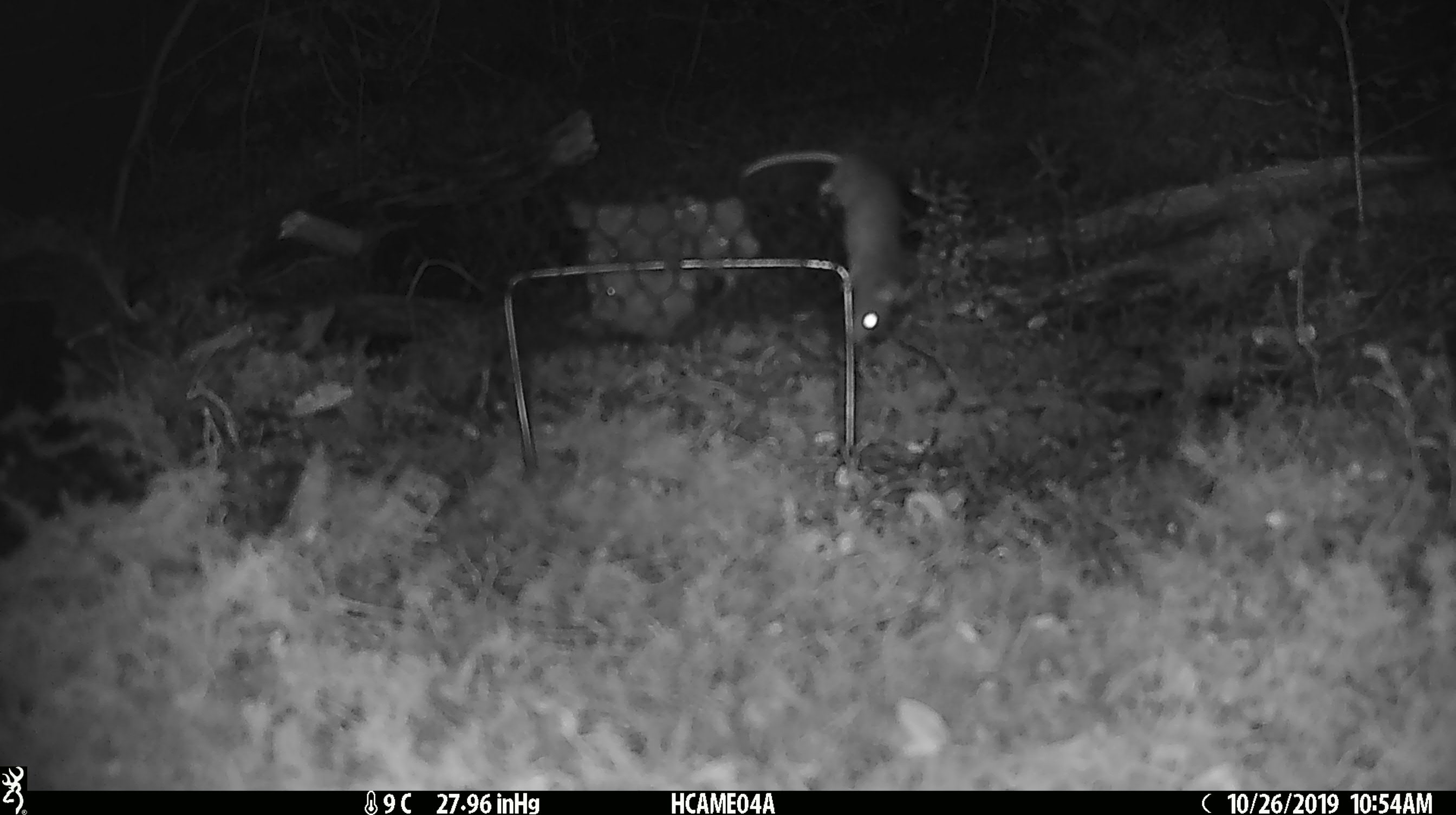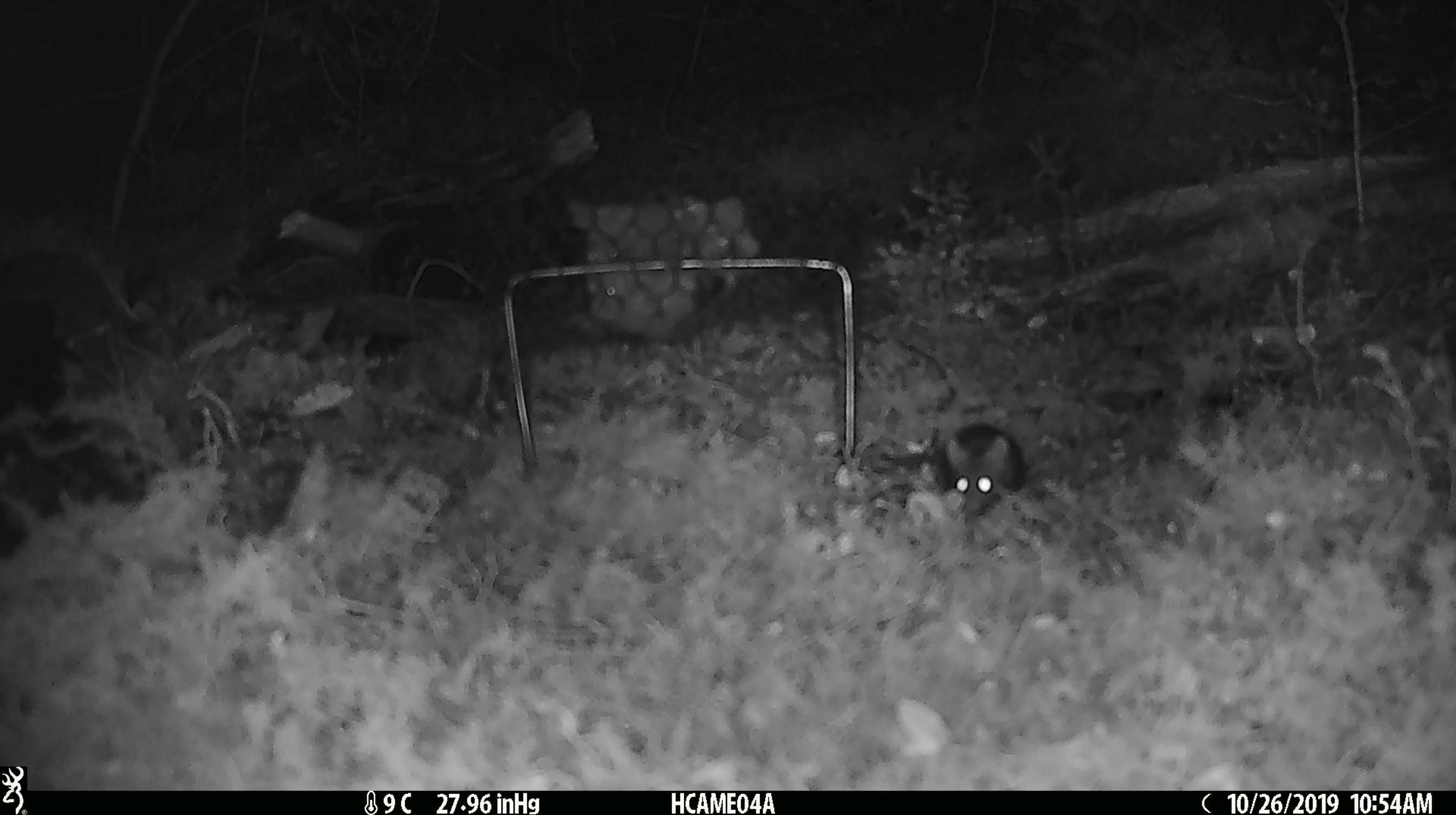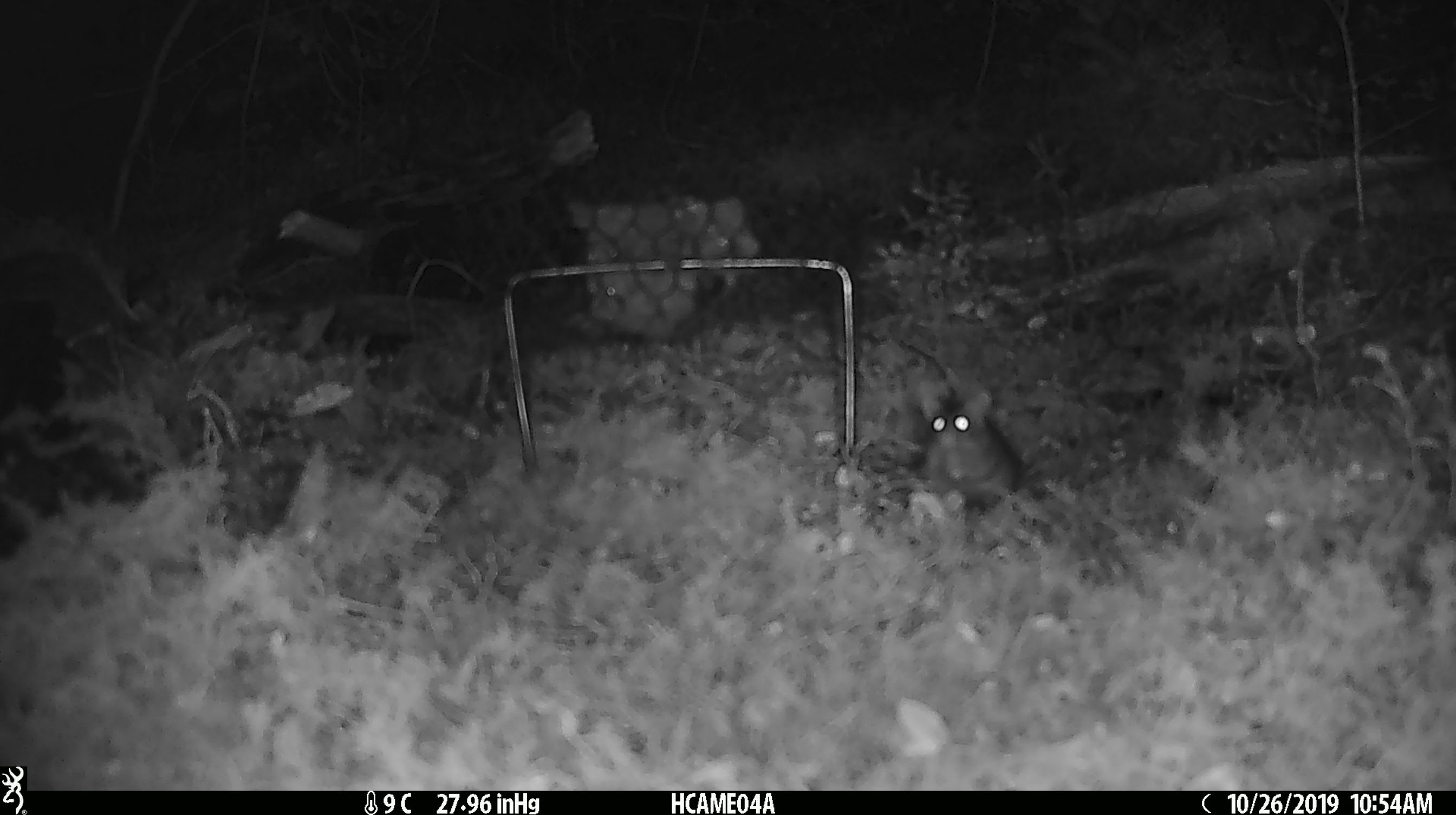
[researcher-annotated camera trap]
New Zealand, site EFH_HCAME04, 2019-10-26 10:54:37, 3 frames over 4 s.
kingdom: Animalia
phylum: Chordata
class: Mammalia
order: Rodentia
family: Muridae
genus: Mus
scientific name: Mus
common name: mouse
Mouse (Mus).